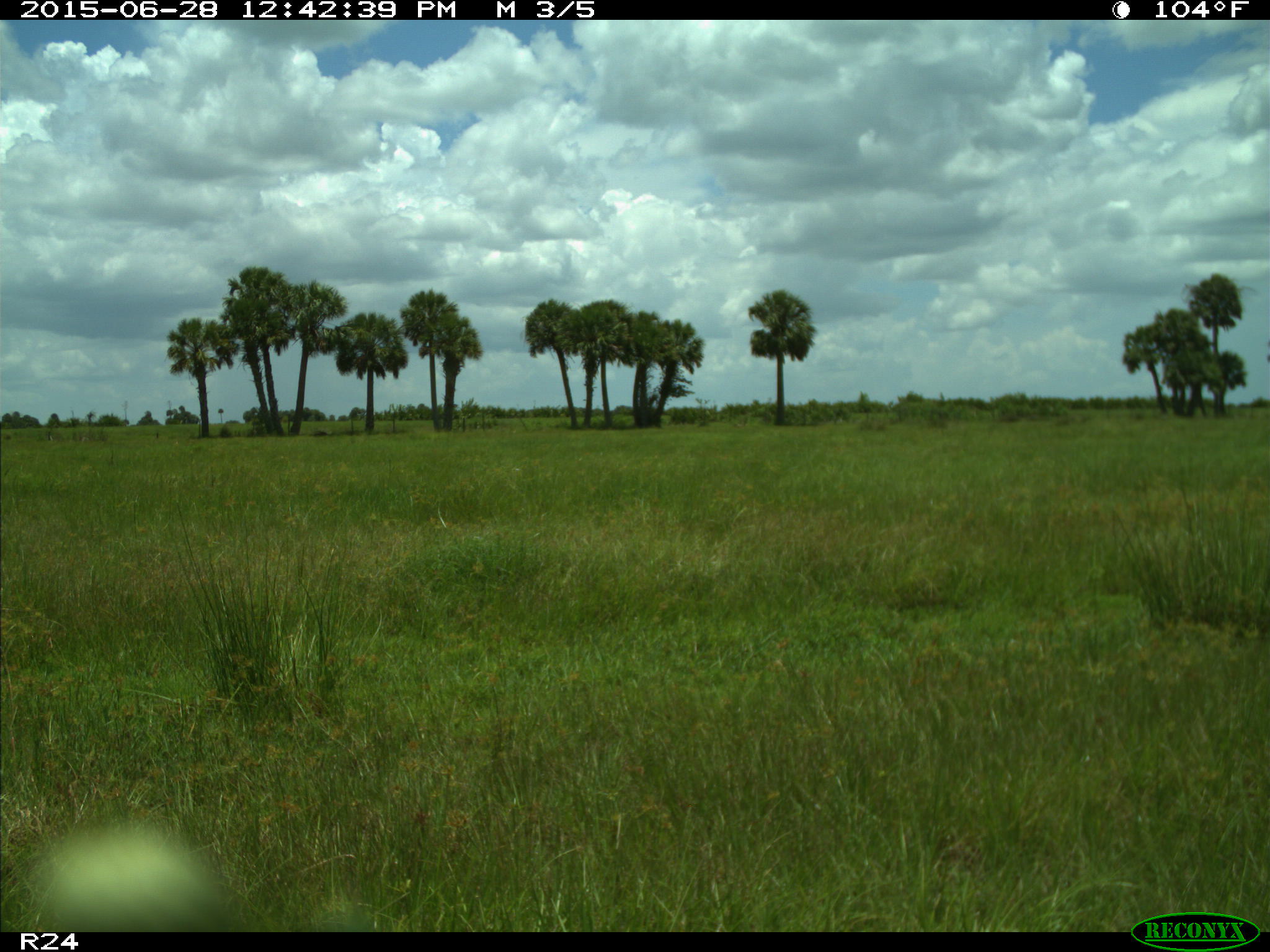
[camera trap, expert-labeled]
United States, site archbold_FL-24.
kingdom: Animalia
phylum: Chordata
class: Mammalia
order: Artiodactyla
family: Bovidae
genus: Bos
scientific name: Bos taurus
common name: domestic cow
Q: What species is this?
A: Bos taurus (domestic cow).